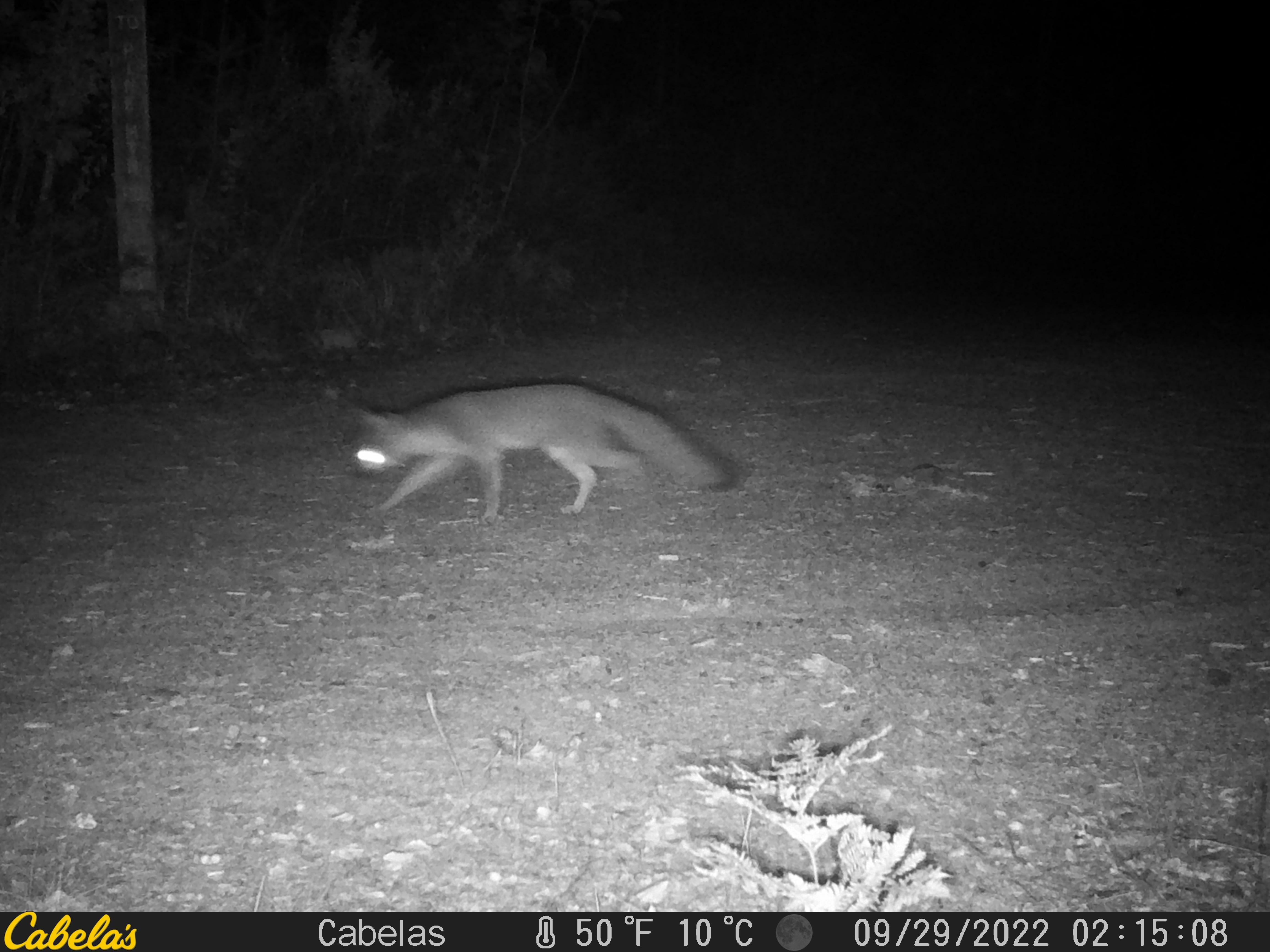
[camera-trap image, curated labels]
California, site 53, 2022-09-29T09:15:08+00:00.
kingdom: Animalia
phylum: Chordata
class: Mammalia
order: Carnivora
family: Canidae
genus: Urocyon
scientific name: Urocyon cinereoargenteus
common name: gray fox